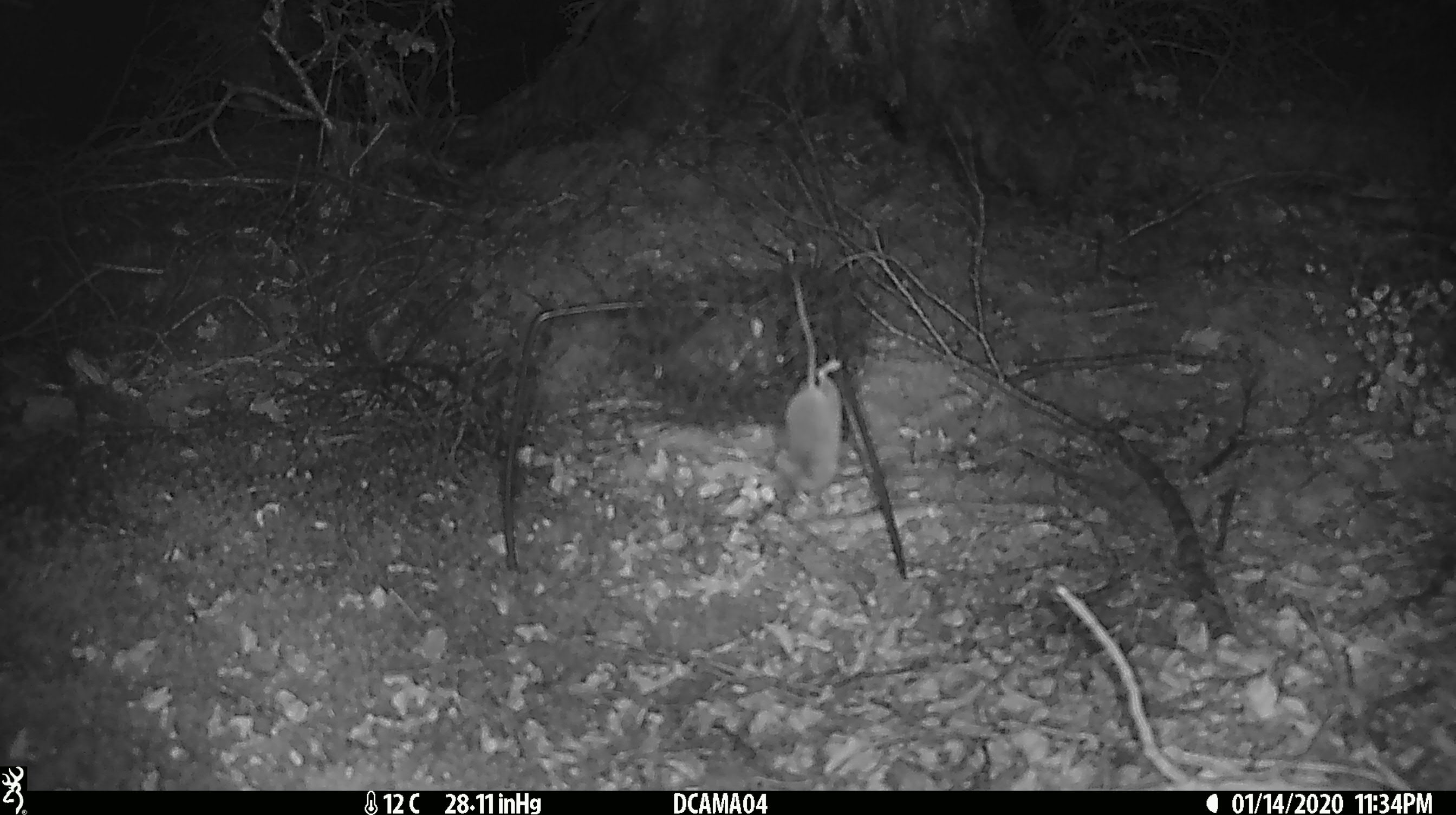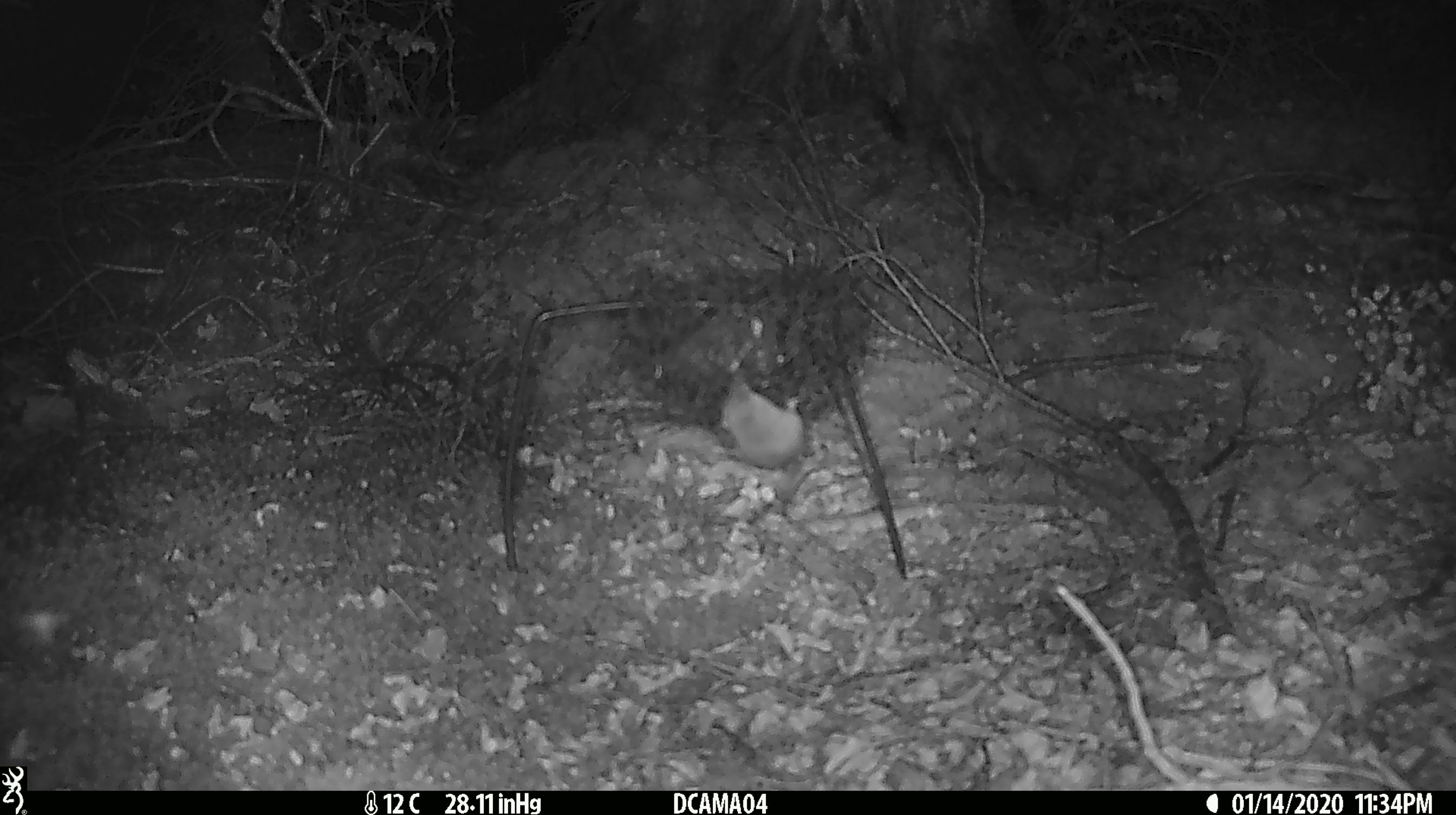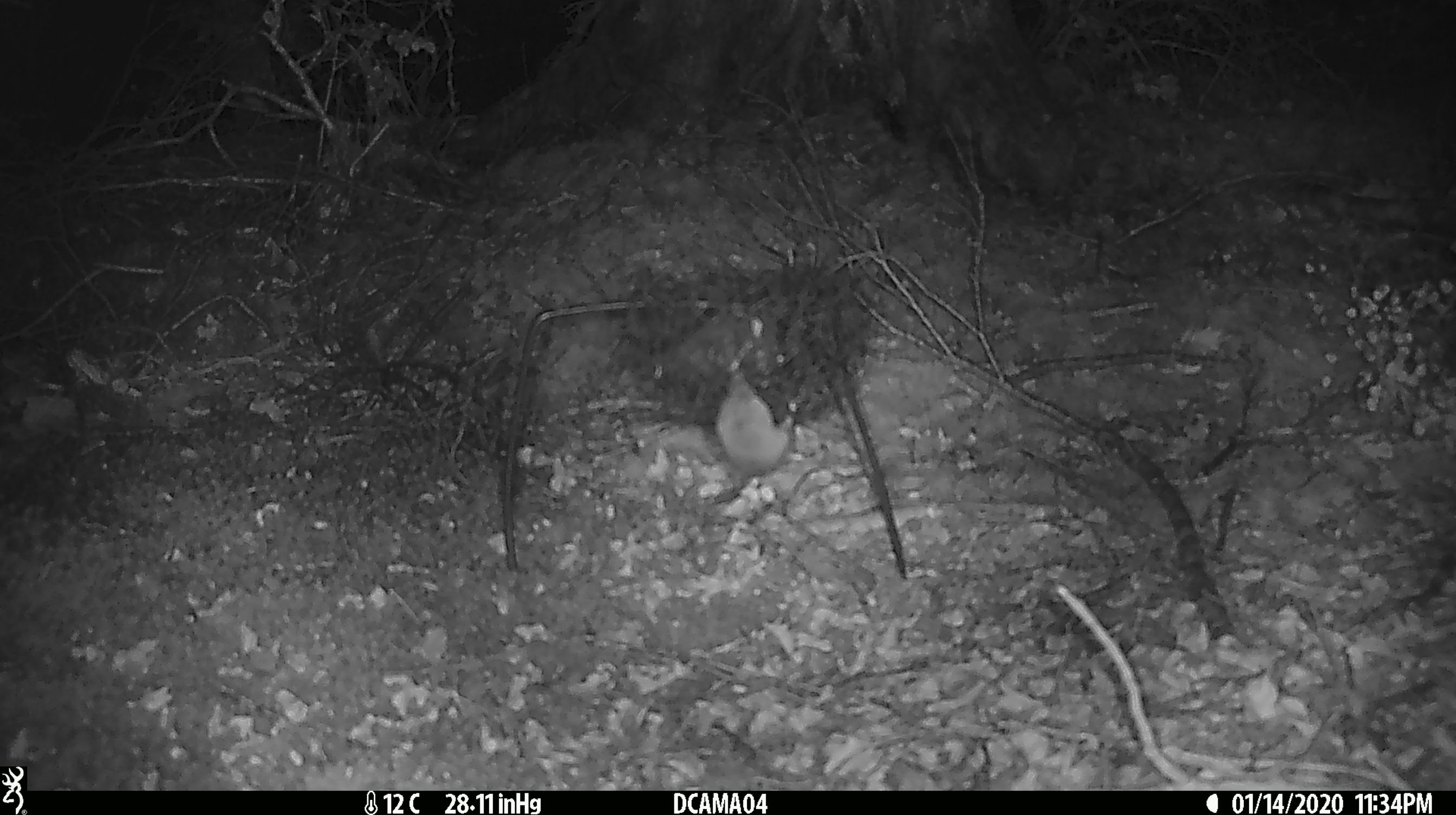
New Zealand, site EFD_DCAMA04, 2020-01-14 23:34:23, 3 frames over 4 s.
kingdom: Animalia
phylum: Chordata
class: Mammalia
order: Rodentia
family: Muridae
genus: Mus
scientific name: Mus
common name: mouse